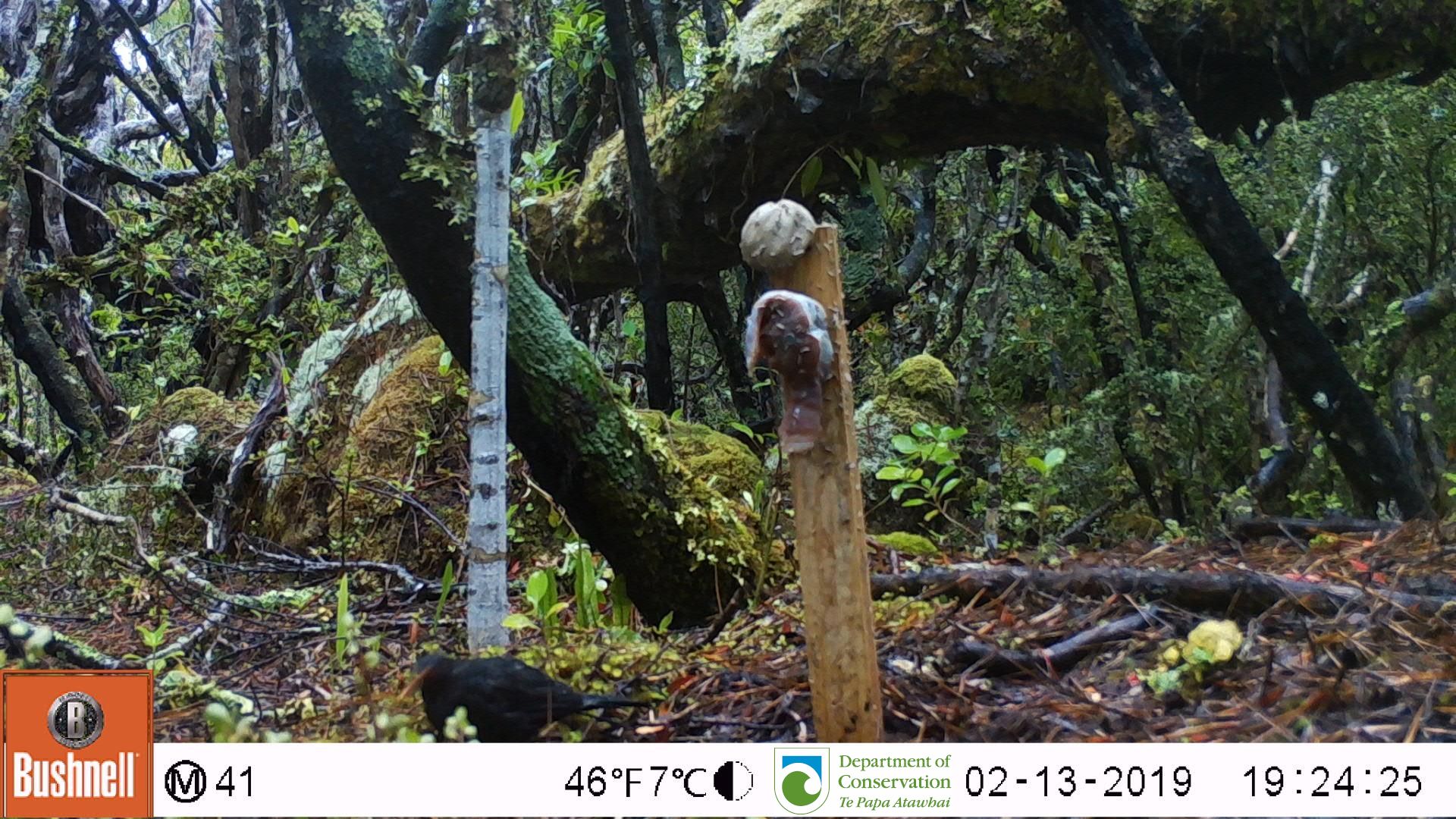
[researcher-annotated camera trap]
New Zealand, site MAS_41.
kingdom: Animalia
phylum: Chordata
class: Aves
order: Passeriformes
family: Turdidae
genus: Turdus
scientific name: Turdus merula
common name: eurasian blackbird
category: blackbird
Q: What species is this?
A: Blackbird (eurasian blackbird) (Turdus merula).